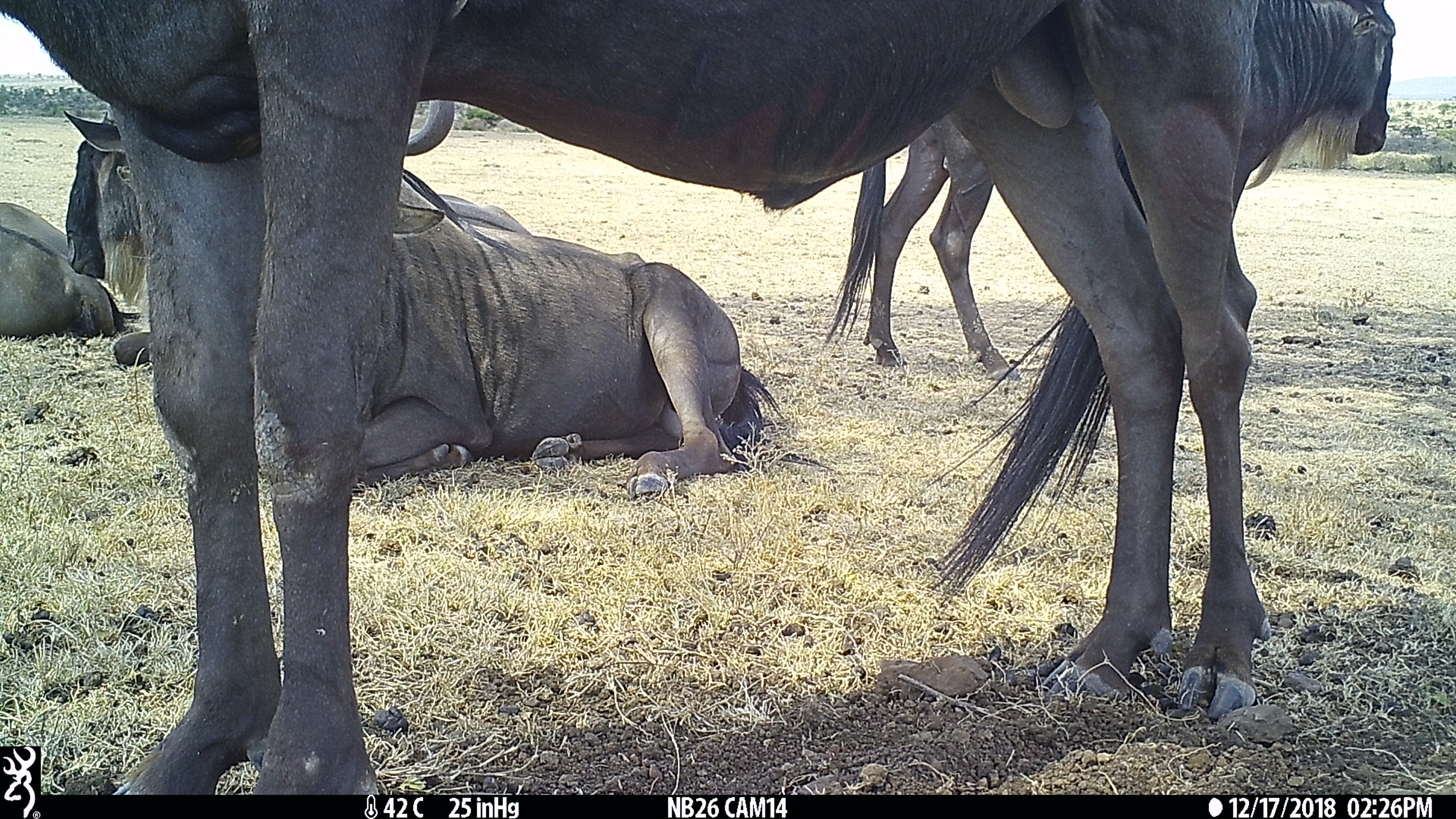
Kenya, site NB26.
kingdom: Animalia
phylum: Chordata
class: Mammalia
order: Artiodactyla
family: Bovidae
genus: Connochaetes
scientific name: Connochaetes taurinus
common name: blue wildebeest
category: wildebeest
Wildebeest (blue wildebeest) (Connochaetes taurinus).